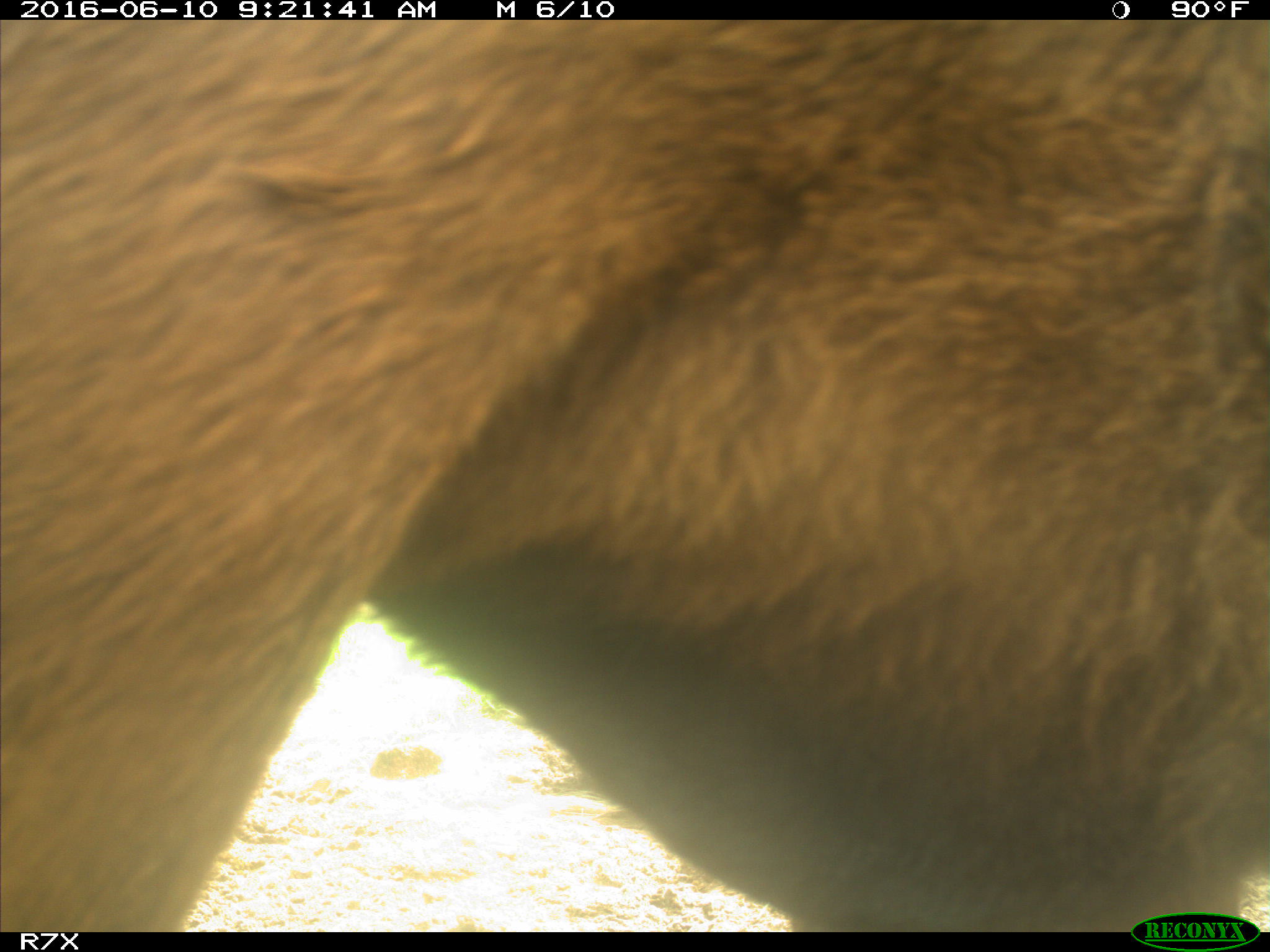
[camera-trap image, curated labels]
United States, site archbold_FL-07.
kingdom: Animalia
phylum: Chordata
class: Mammalia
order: Artiodactyla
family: Bovidae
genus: Bos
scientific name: Bos taurus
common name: domestic cow